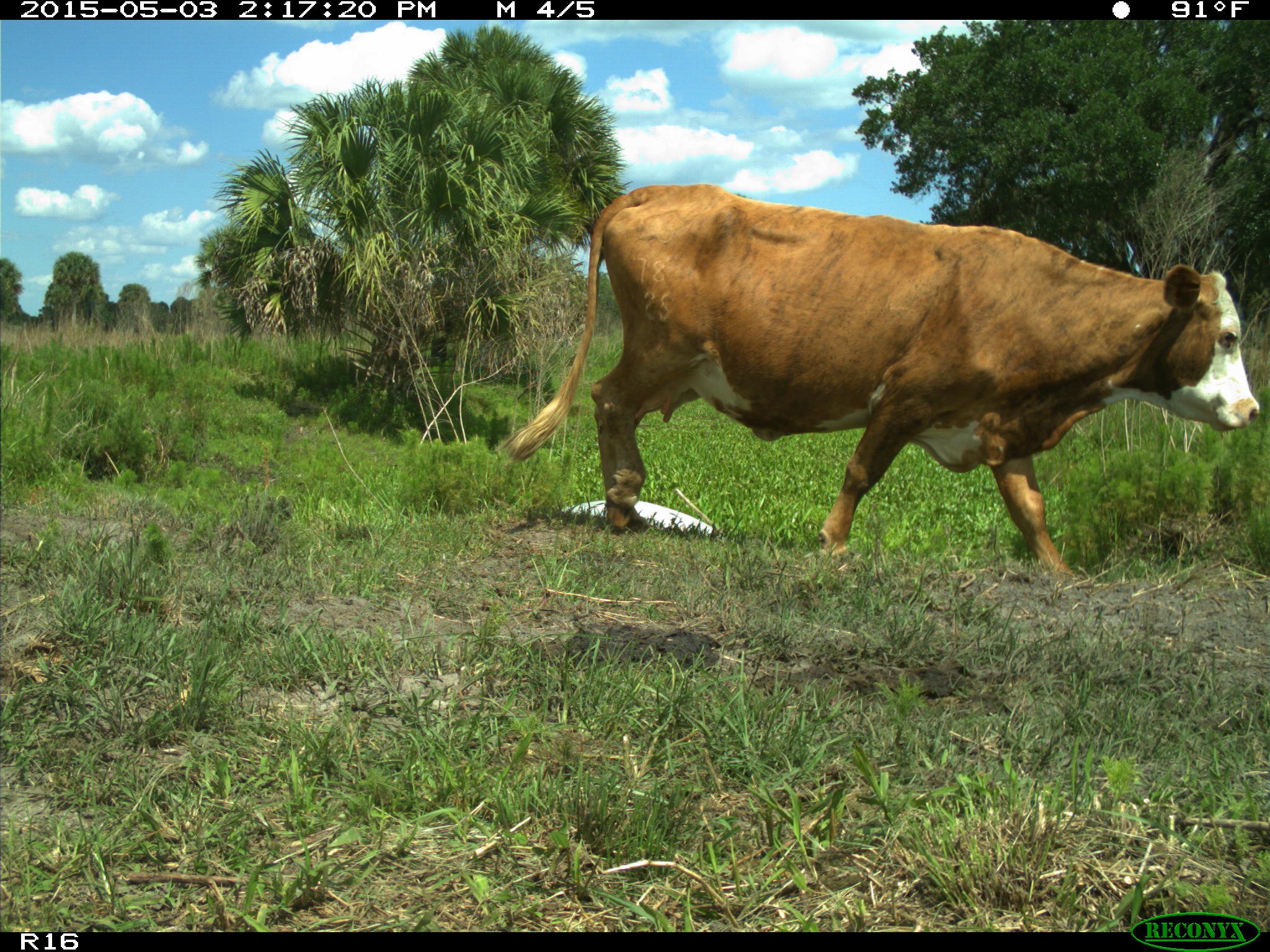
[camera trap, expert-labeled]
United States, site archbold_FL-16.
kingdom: Animalia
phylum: Chordata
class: Mammalia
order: Artiodactyla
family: Bovidae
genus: Bos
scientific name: Bos taurus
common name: domestic cow